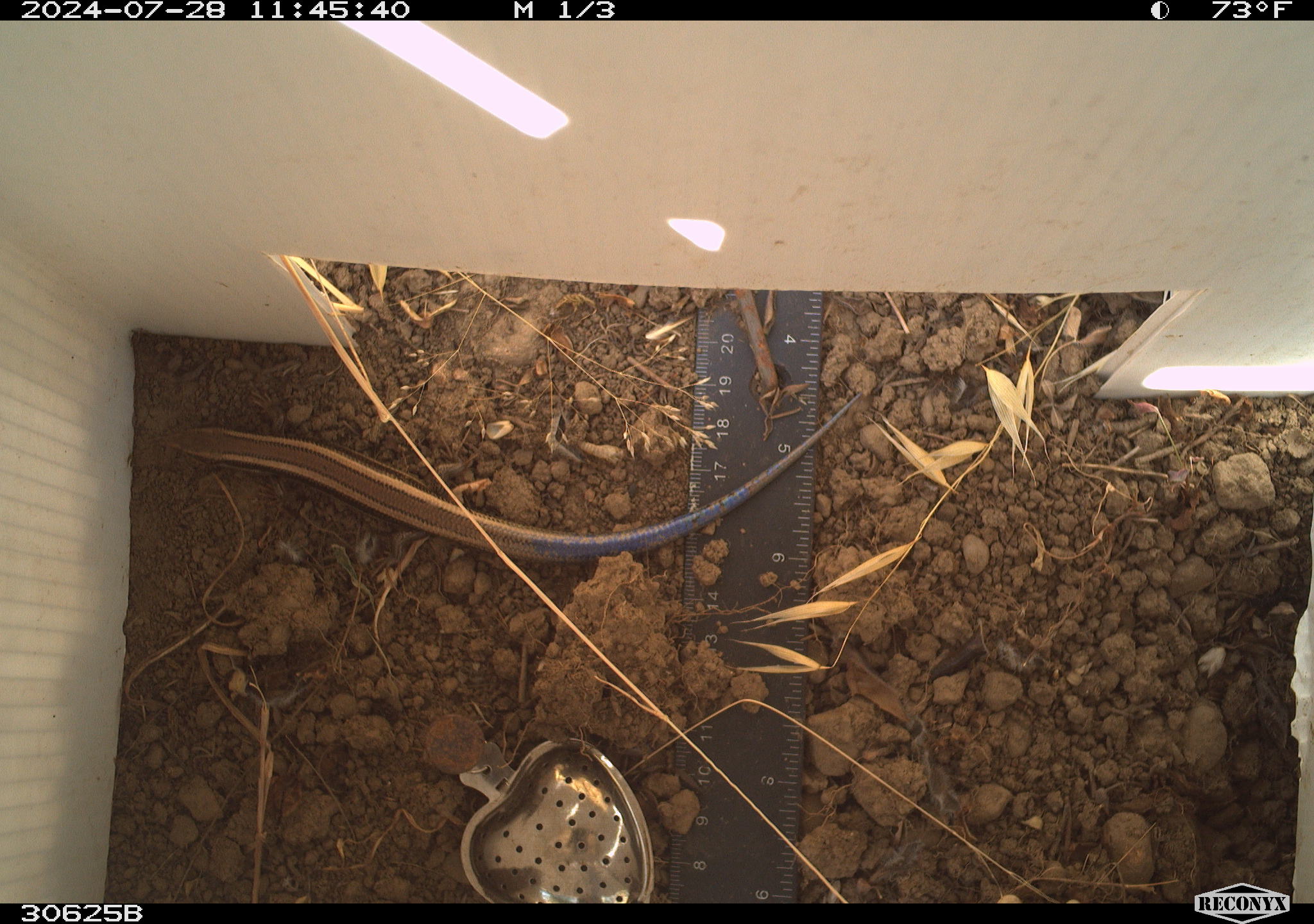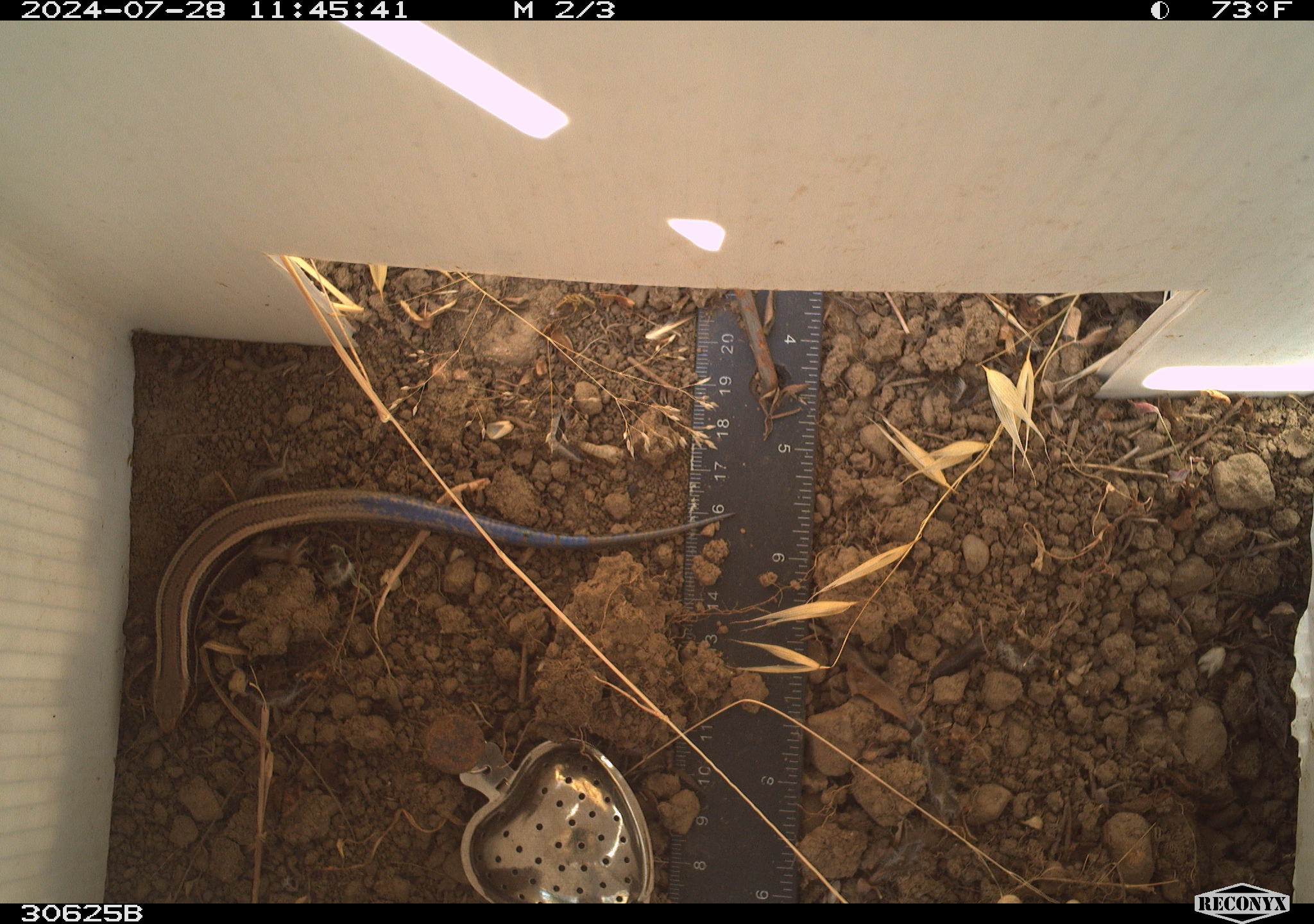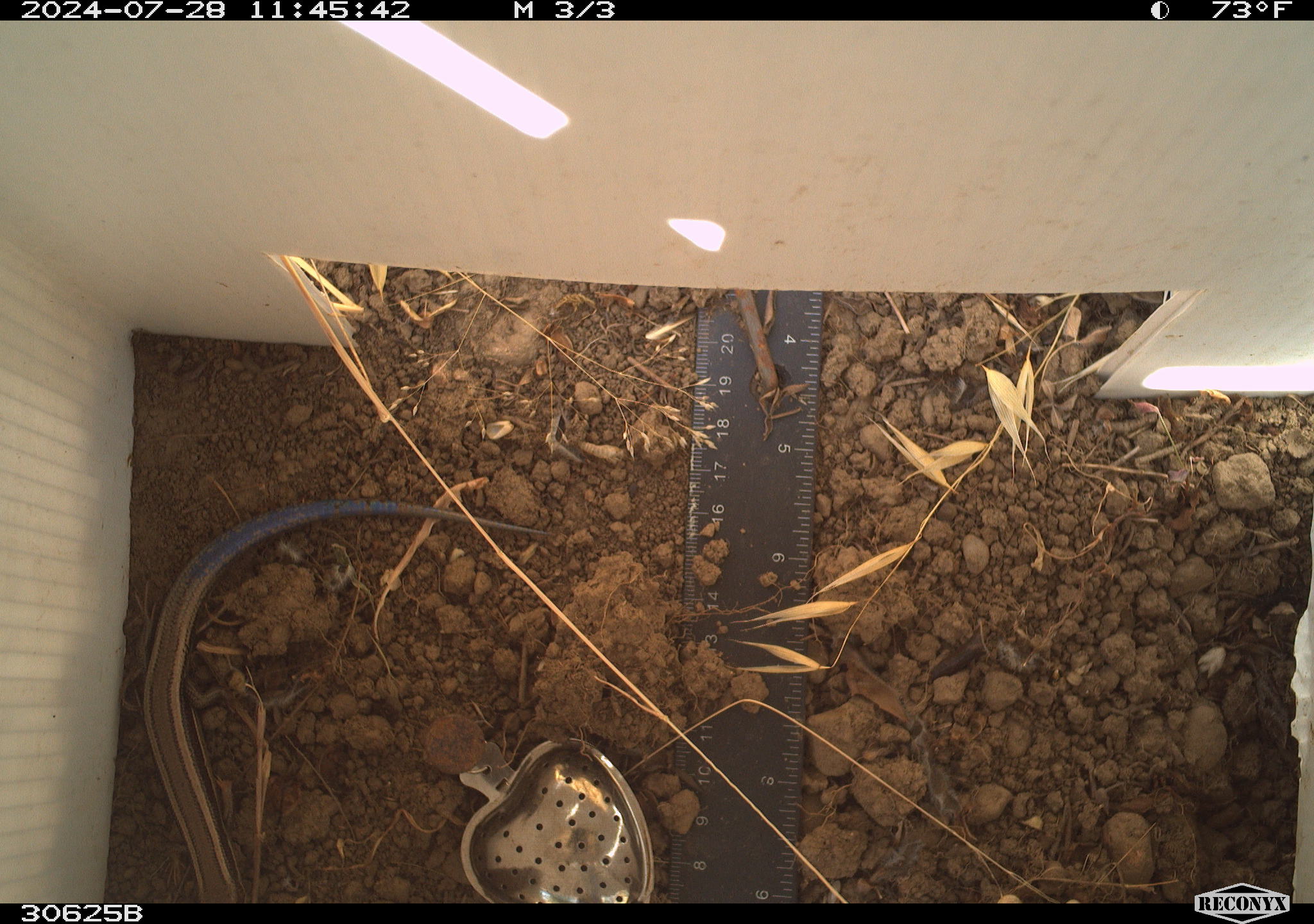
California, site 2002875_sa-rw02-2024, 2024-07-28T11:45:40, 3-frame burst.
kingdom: Animalia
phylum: Chordata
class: Reptilia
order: Squamata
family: Scincidae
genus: Plestiodon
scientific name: Plestiodon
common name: blue-tailed skinks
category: plestiodon species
Plestiodon species (blue-tailed skinks) (Plestiodon).